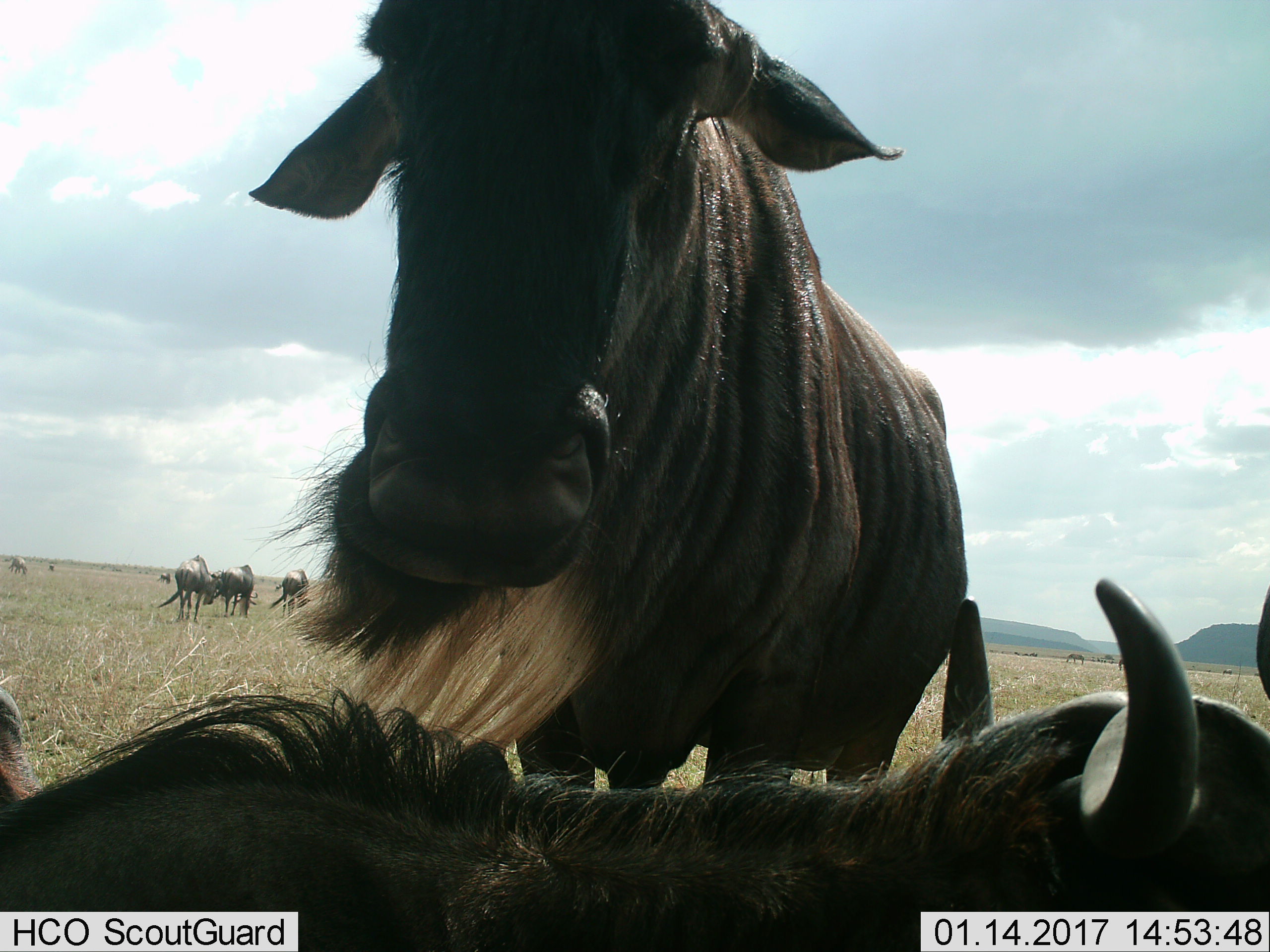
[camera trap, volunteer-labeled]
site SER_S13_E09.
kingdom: Animalia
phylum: Chordata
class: Mammalia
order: Artiodactyla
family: Bovidae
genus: Connochaetes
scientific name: Connochaetes taurinus taurinus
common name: blue wildebeest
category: wildebeestblue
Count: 10.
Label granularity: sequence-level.